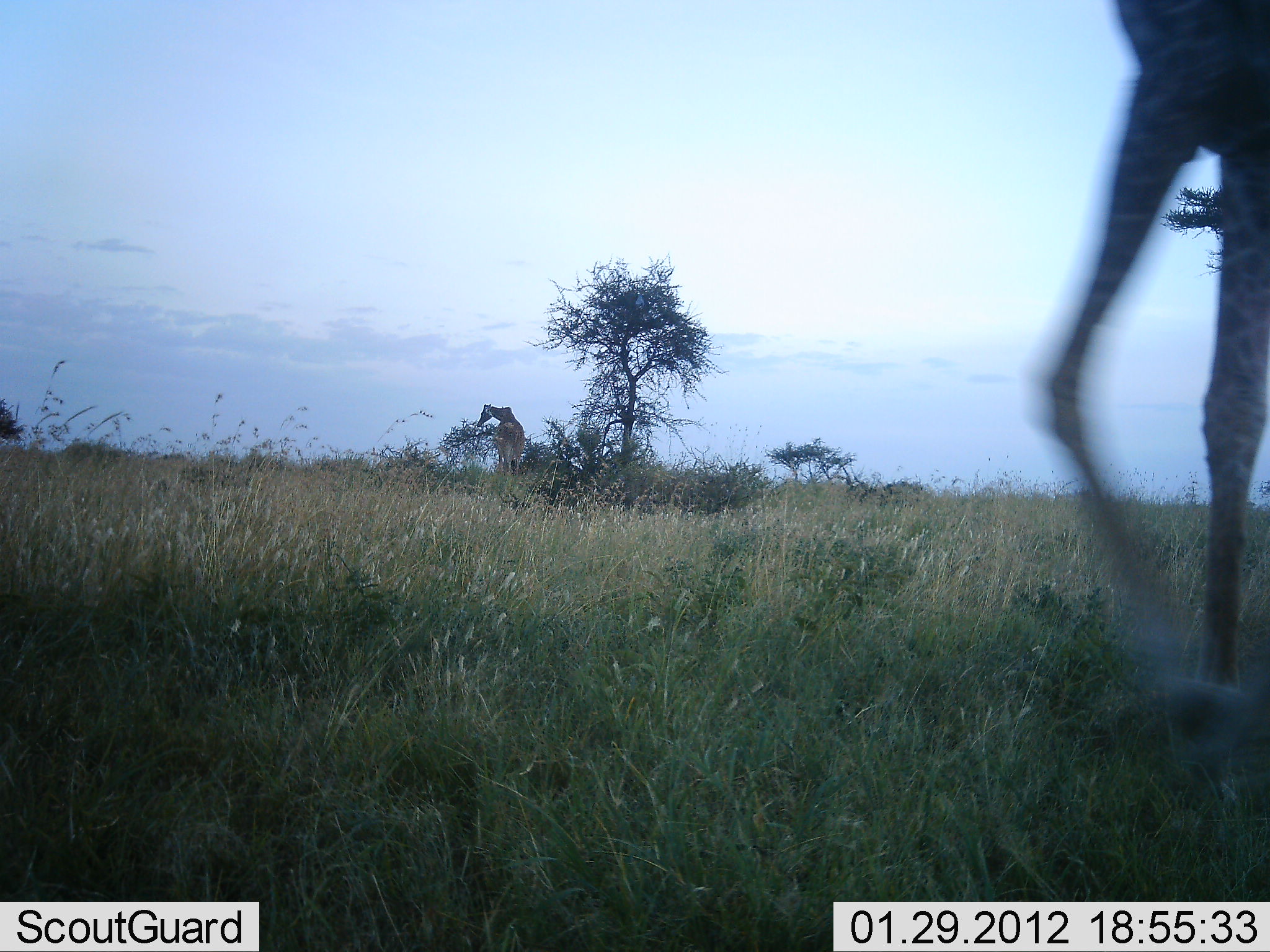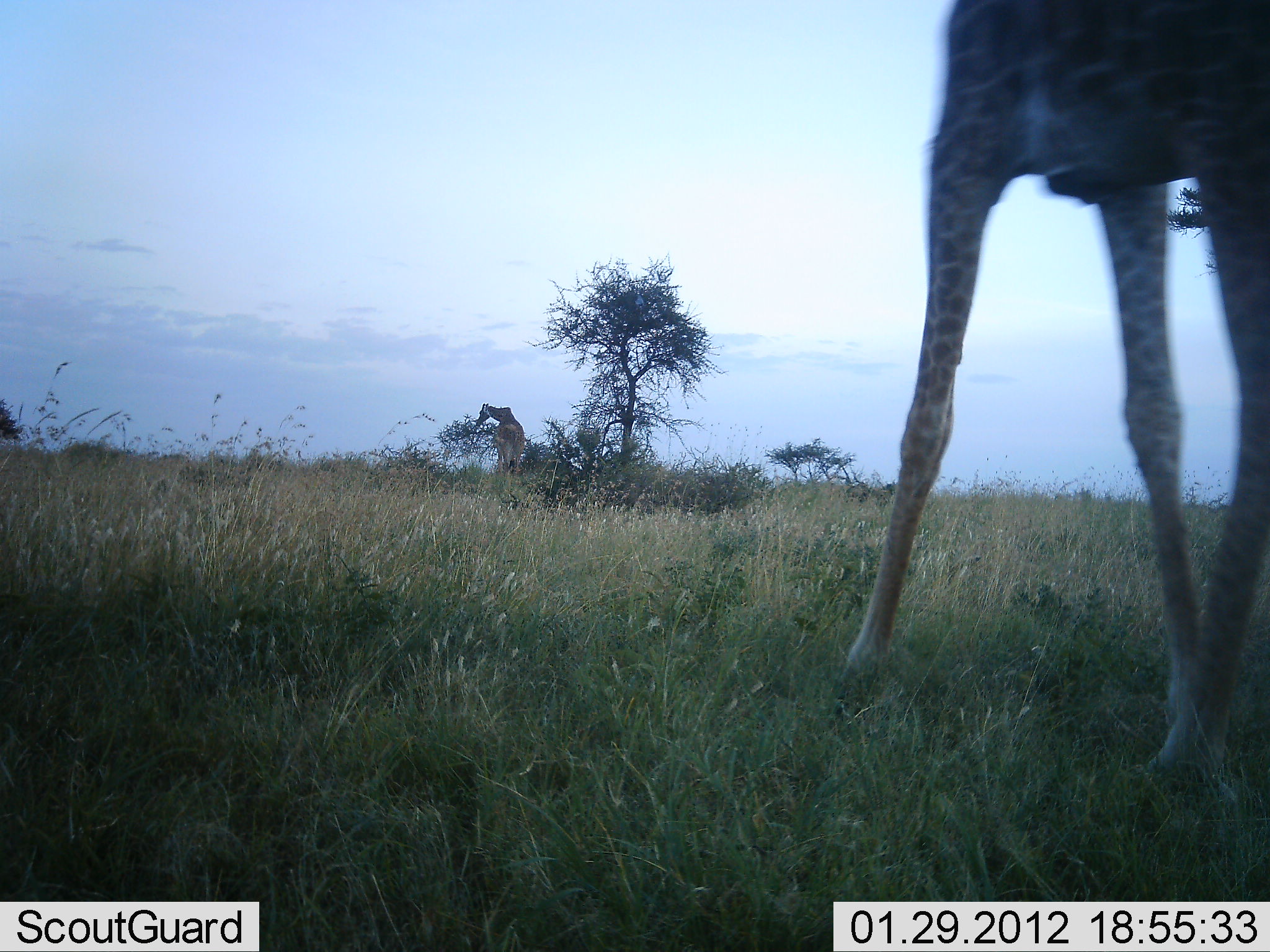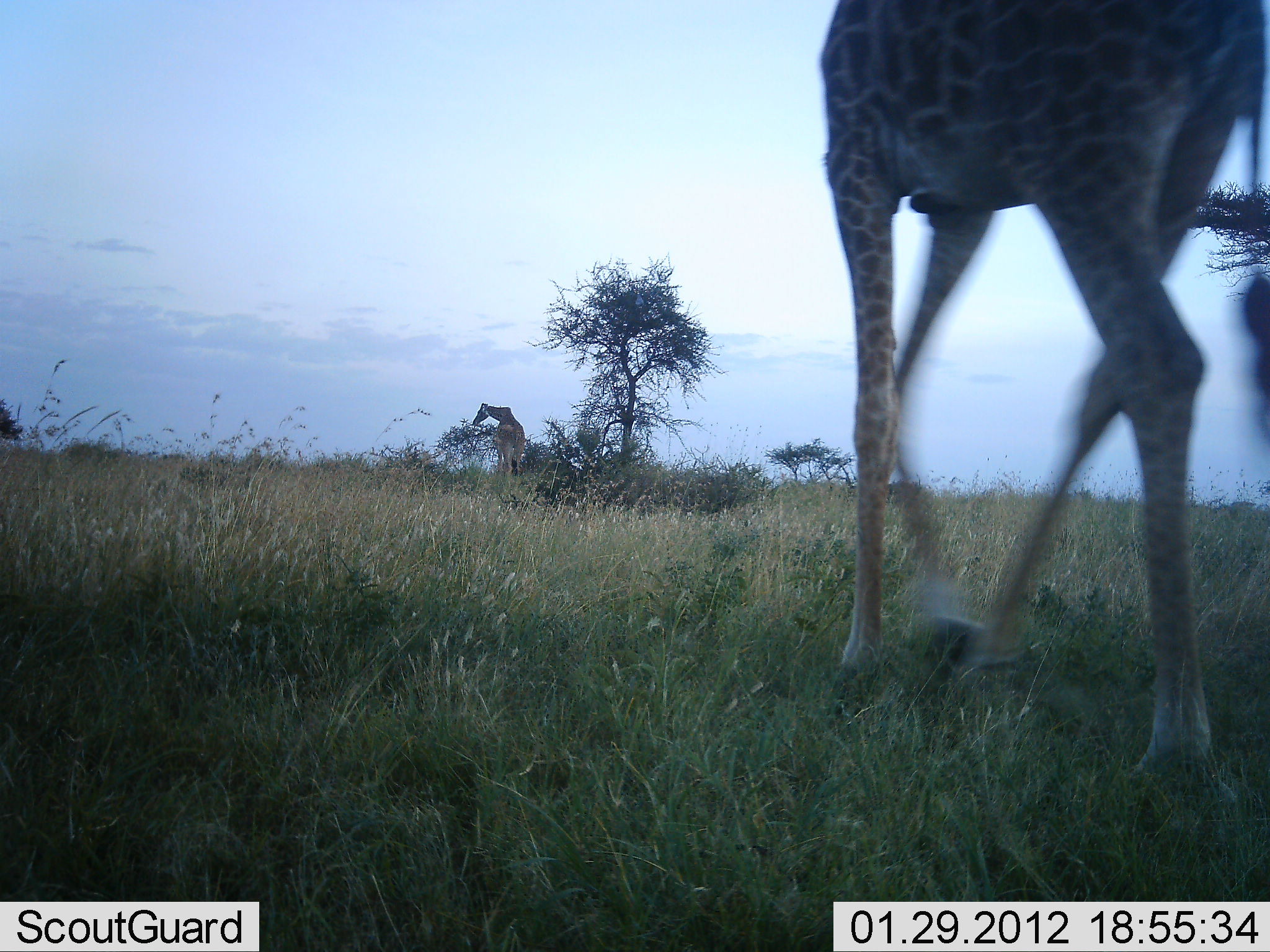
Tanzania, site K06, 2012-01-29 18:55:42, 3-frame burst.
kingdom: Animalia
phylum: Chordata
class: Mammalia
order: Artiodactyla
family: Giraffidae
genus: Giraffa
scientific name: Giraffa camelopardalis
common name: giraffe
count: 2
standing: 35%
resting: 0%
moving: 73%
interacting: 0%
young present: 0%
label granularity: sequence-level